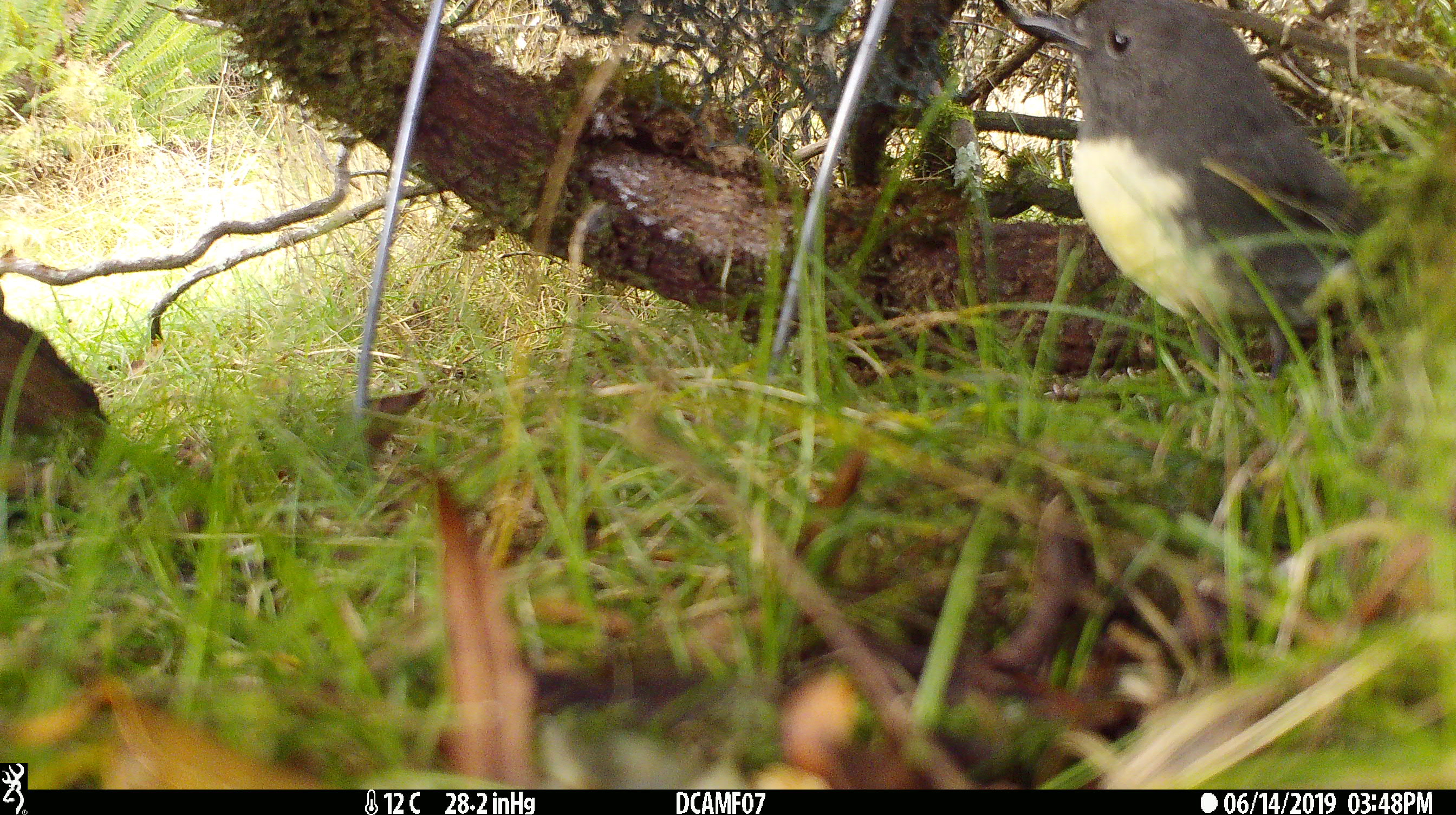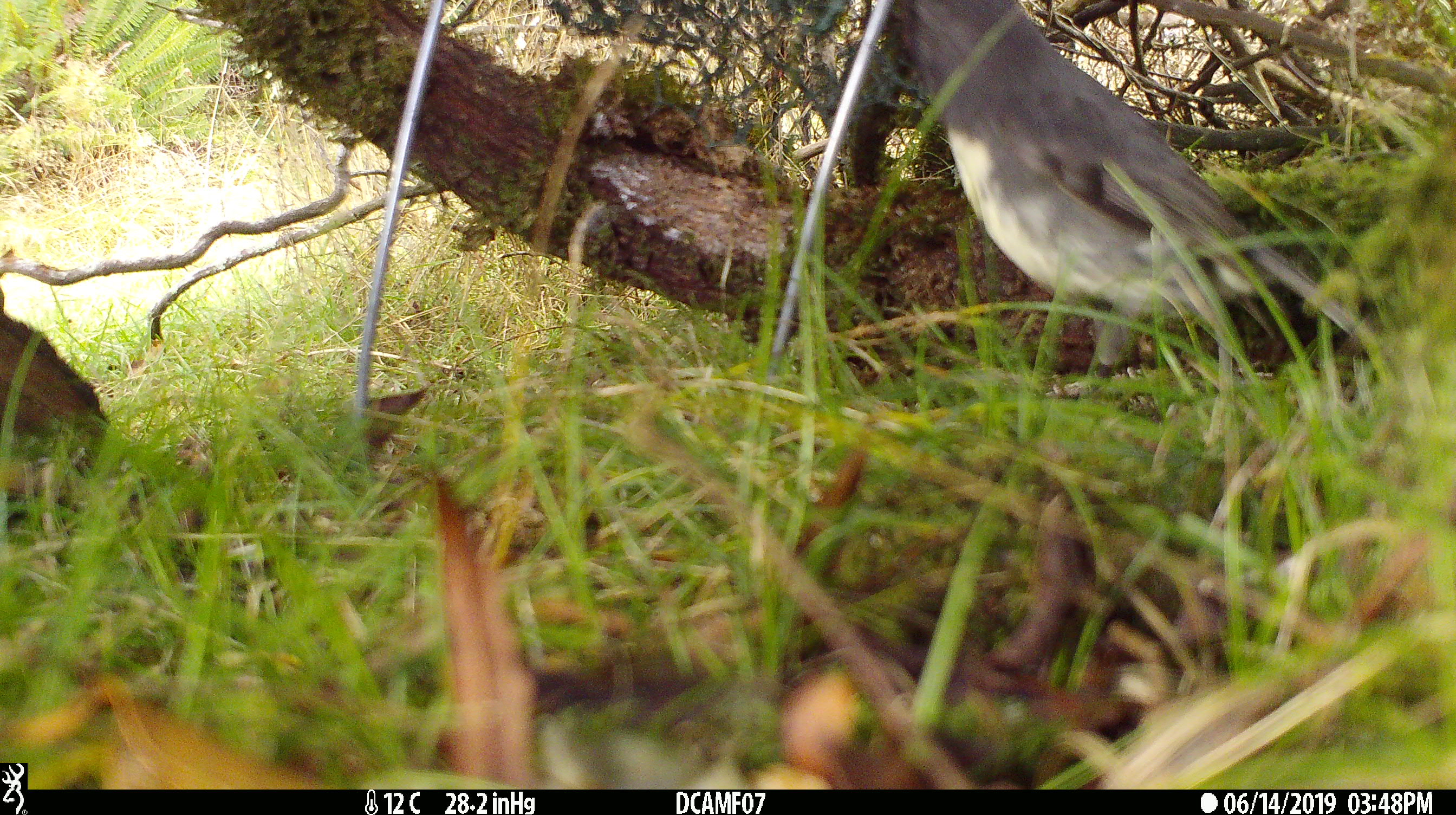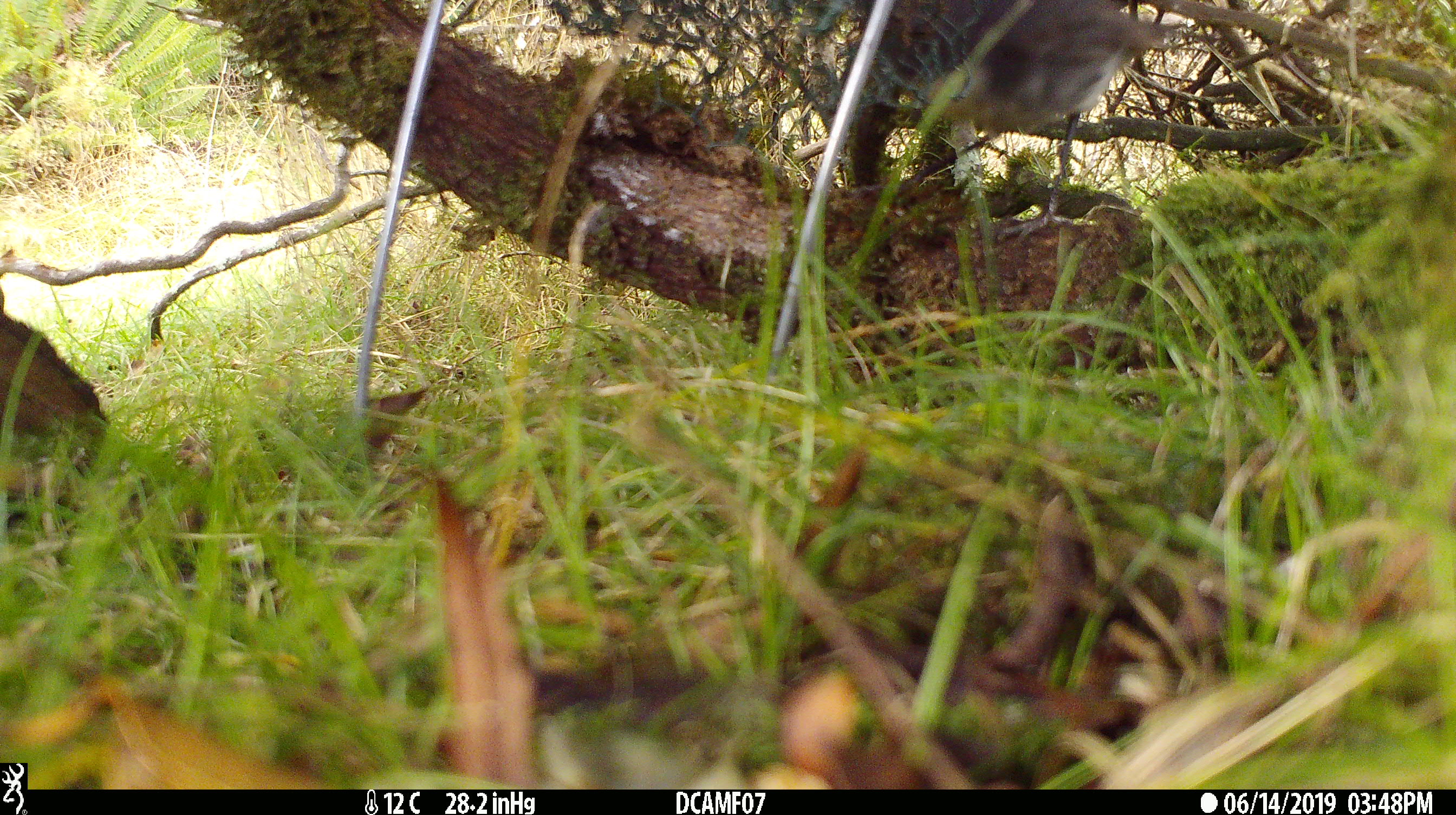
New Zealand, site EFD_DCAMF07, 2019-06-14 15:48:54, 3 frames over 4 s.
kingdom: Animalia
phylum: Chordata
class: Aves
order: Passeriformes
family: Petroicidae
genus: Petroica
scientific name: Petroica australis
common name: new zealand robin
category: robin